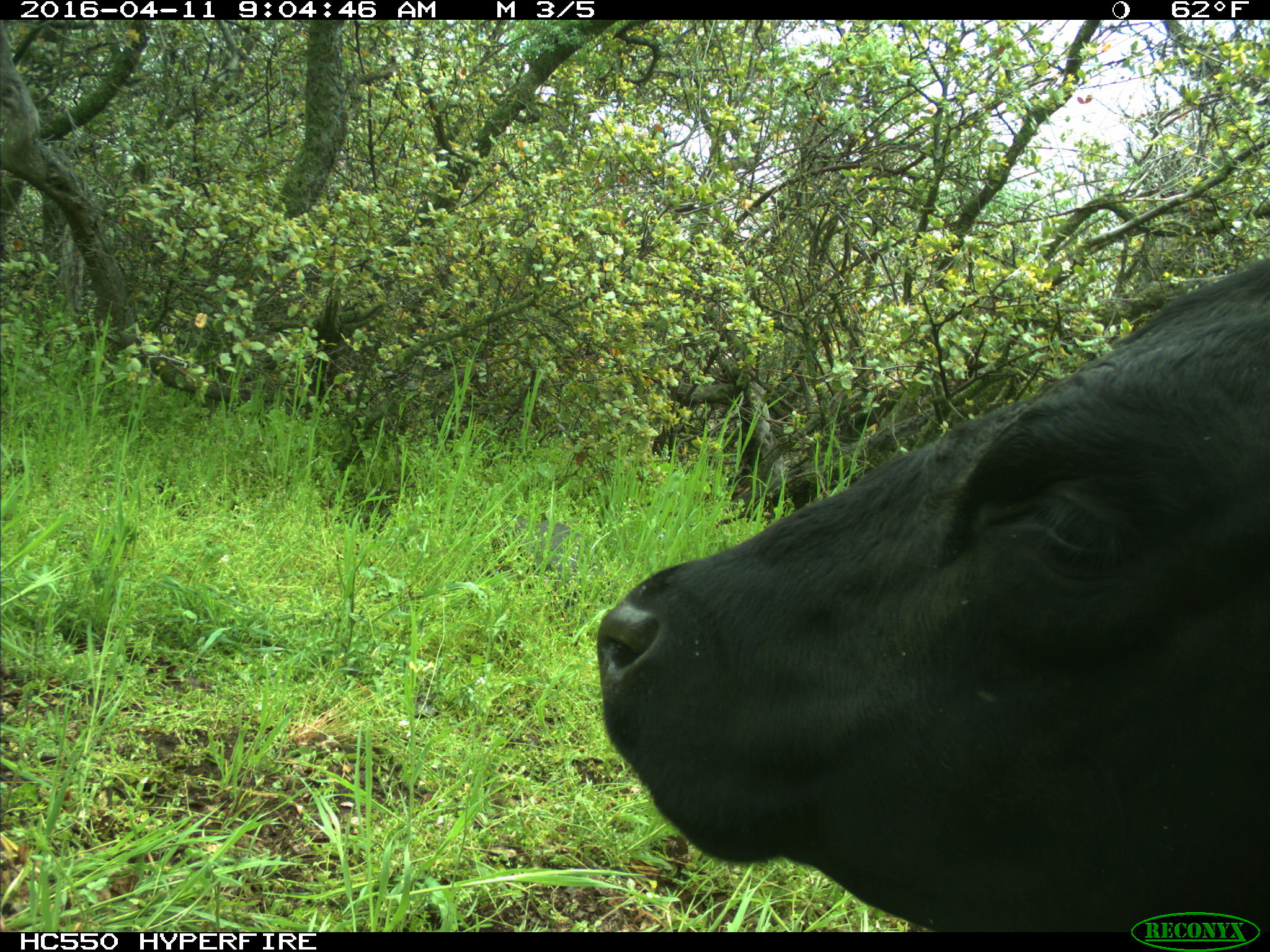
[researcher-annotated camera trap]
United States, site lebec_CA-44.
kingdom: Animalia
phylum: Chordata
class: Mammalia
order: Artiodactyla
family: Bovidae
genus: Bos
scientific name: Bos taurus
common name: domestic cow